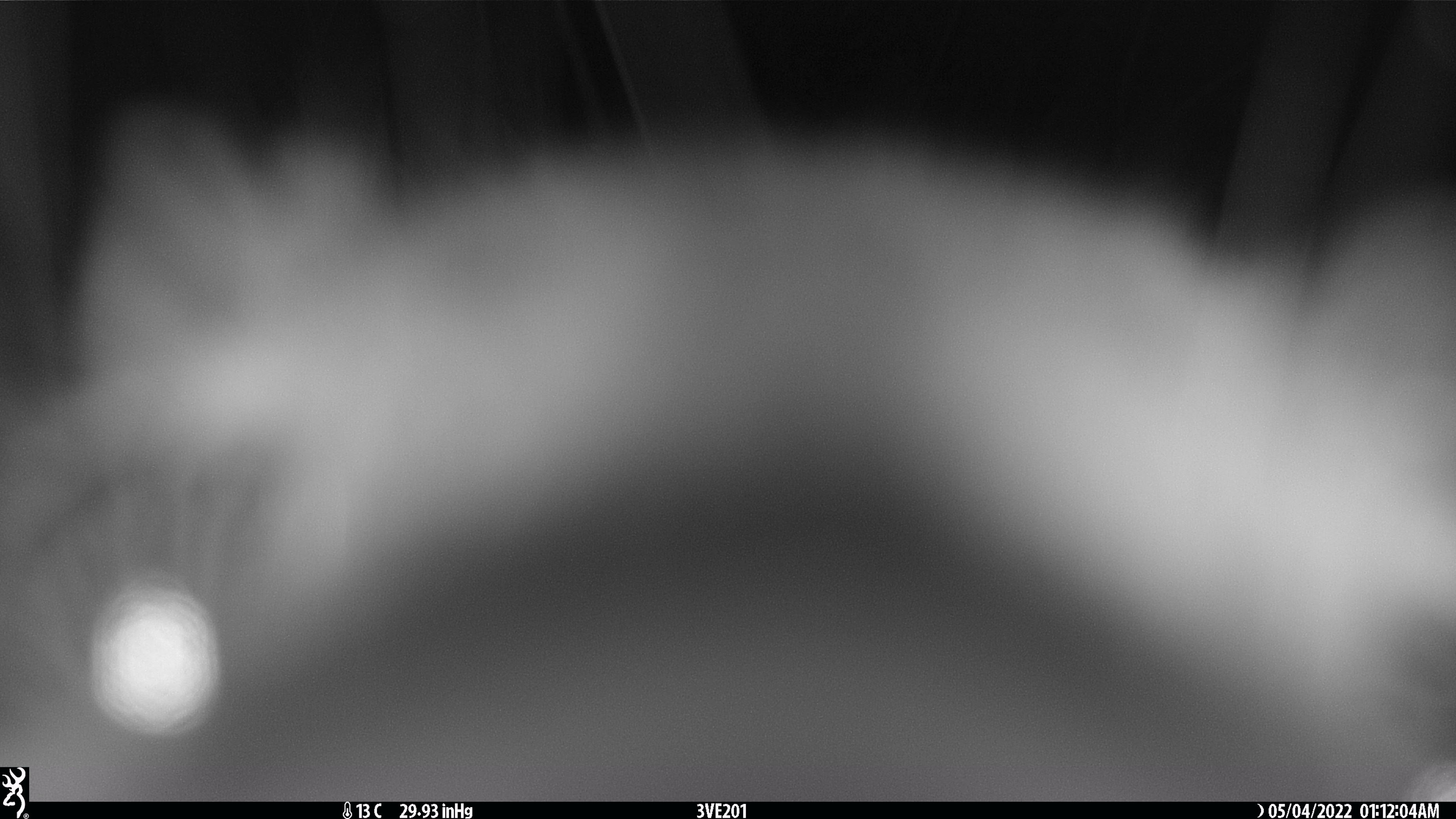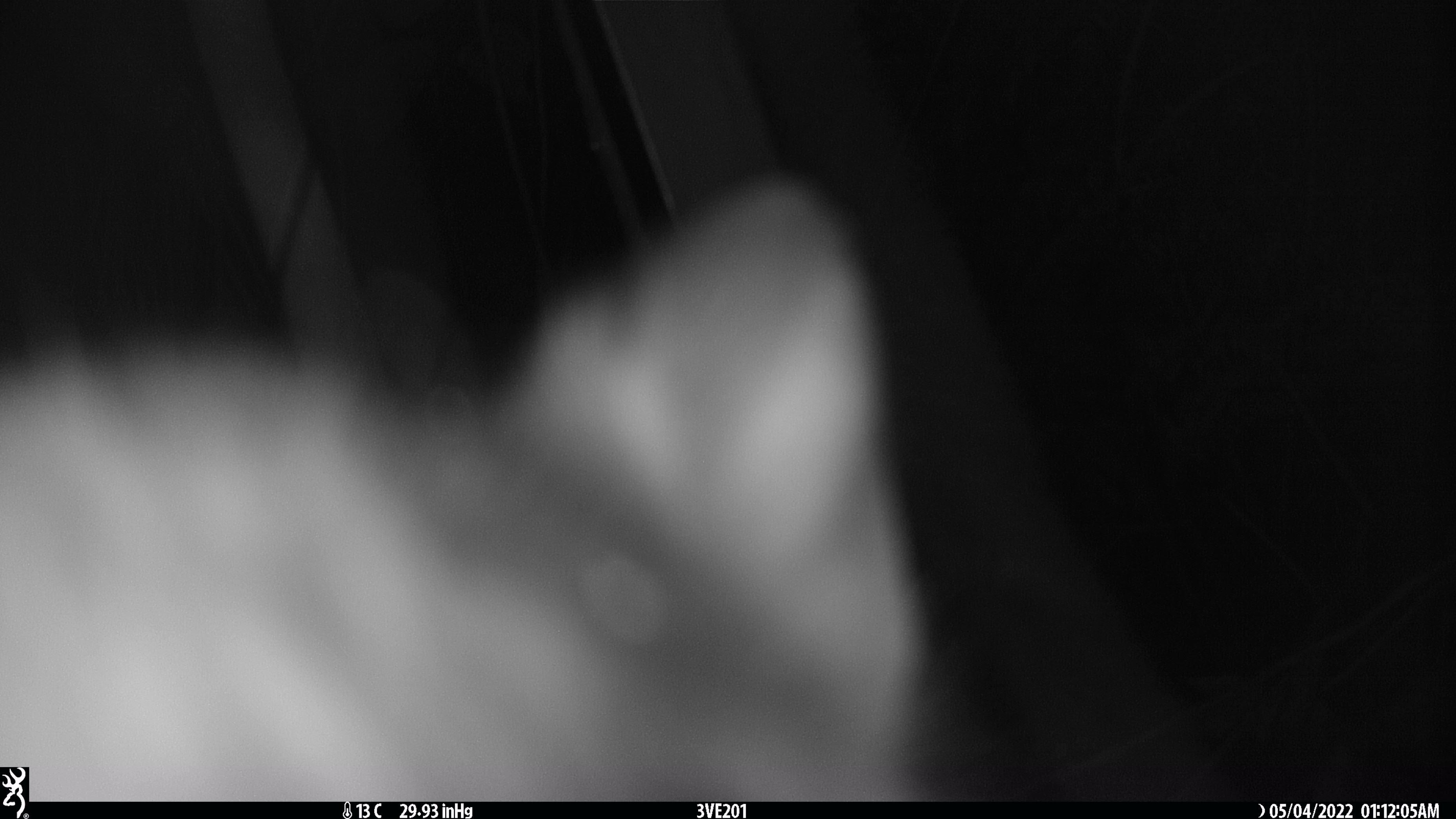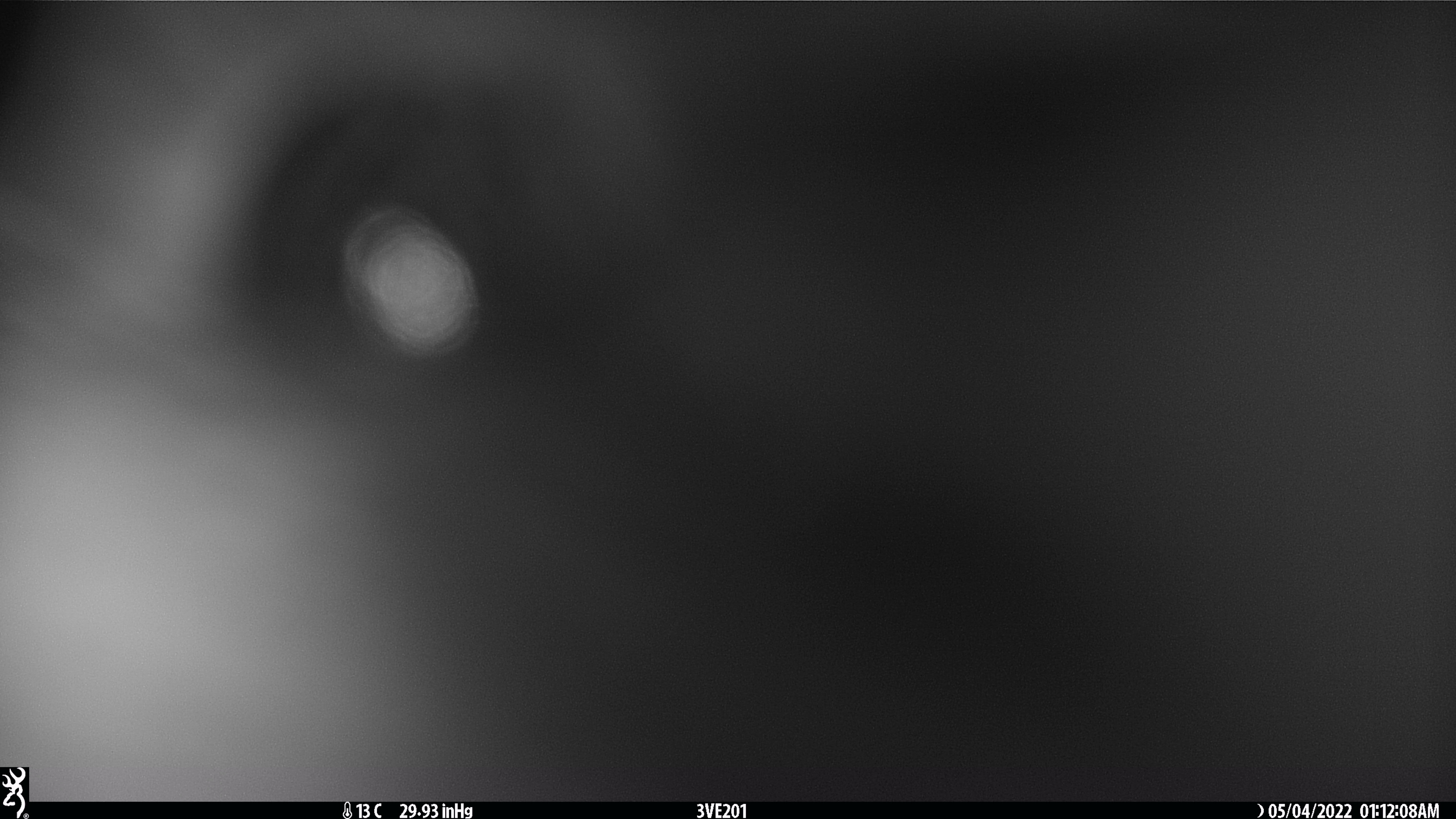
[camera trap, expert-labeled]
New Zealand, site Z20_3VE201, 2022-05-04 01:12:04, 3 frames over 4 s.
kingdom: Animalia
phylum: Chordata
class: Mammalia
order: Diprotodontia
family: Phalangeridae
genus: Trichosurus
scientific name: Trichosurus vulpecula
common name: common brushtail possum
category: possum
Possum (common brushtail possum) (Trichosurus vulpecula).